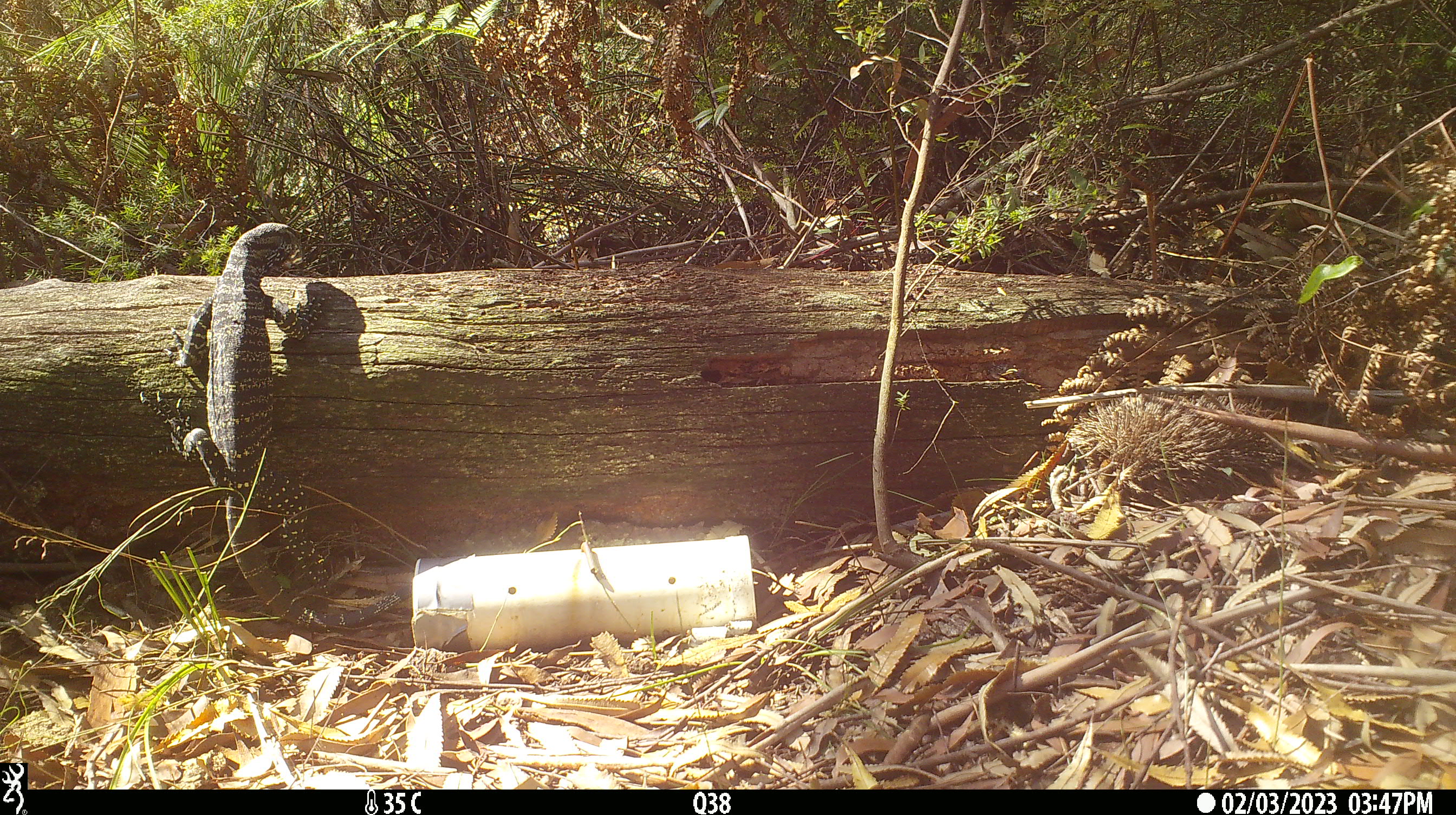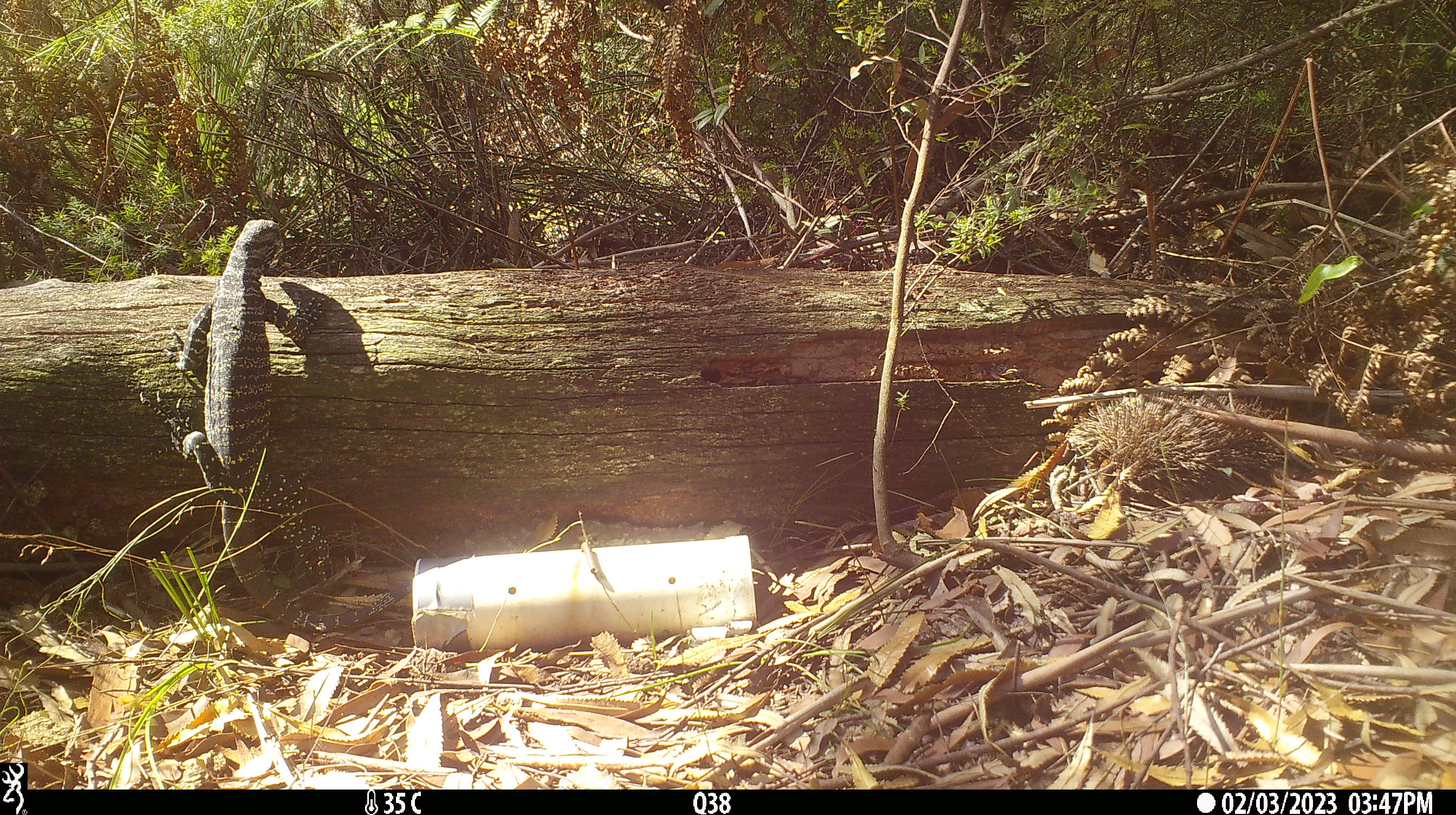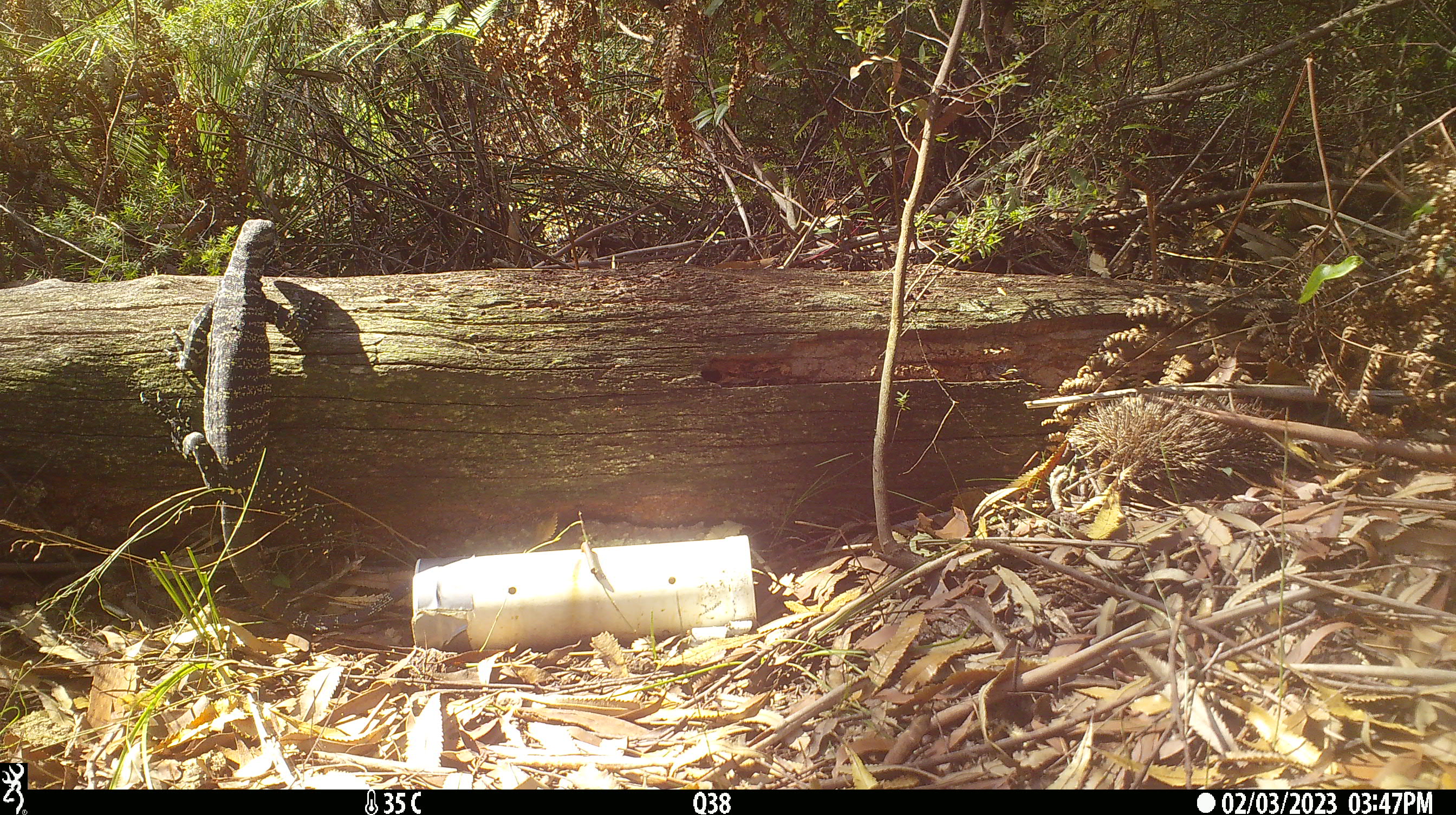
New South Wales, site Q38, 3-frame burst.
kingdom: Animalia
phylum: Chordata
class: Reptilia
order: Squamata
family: Varanidae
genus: Varanus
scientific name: Varanus varius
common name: lace monitor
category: goanna